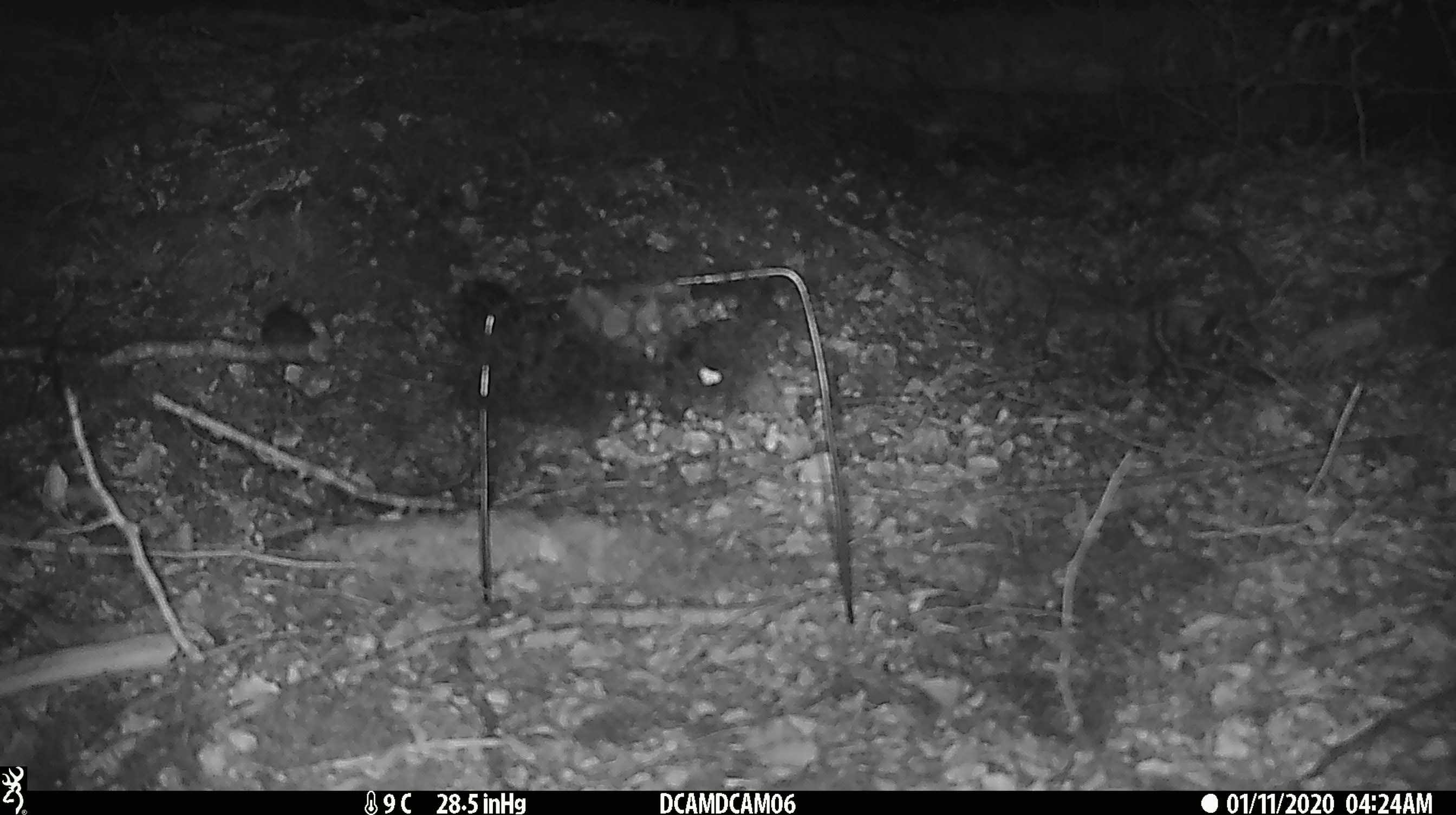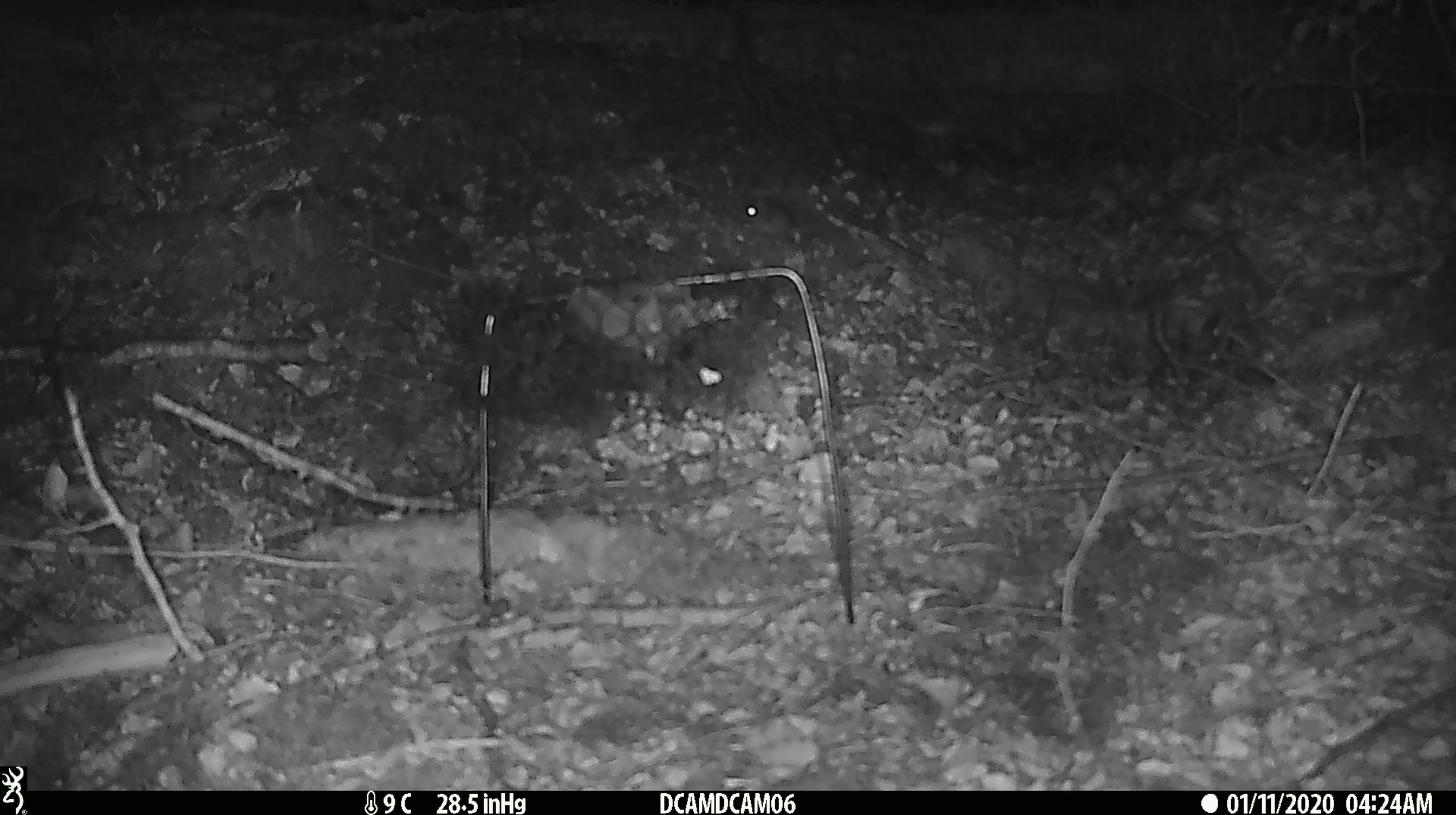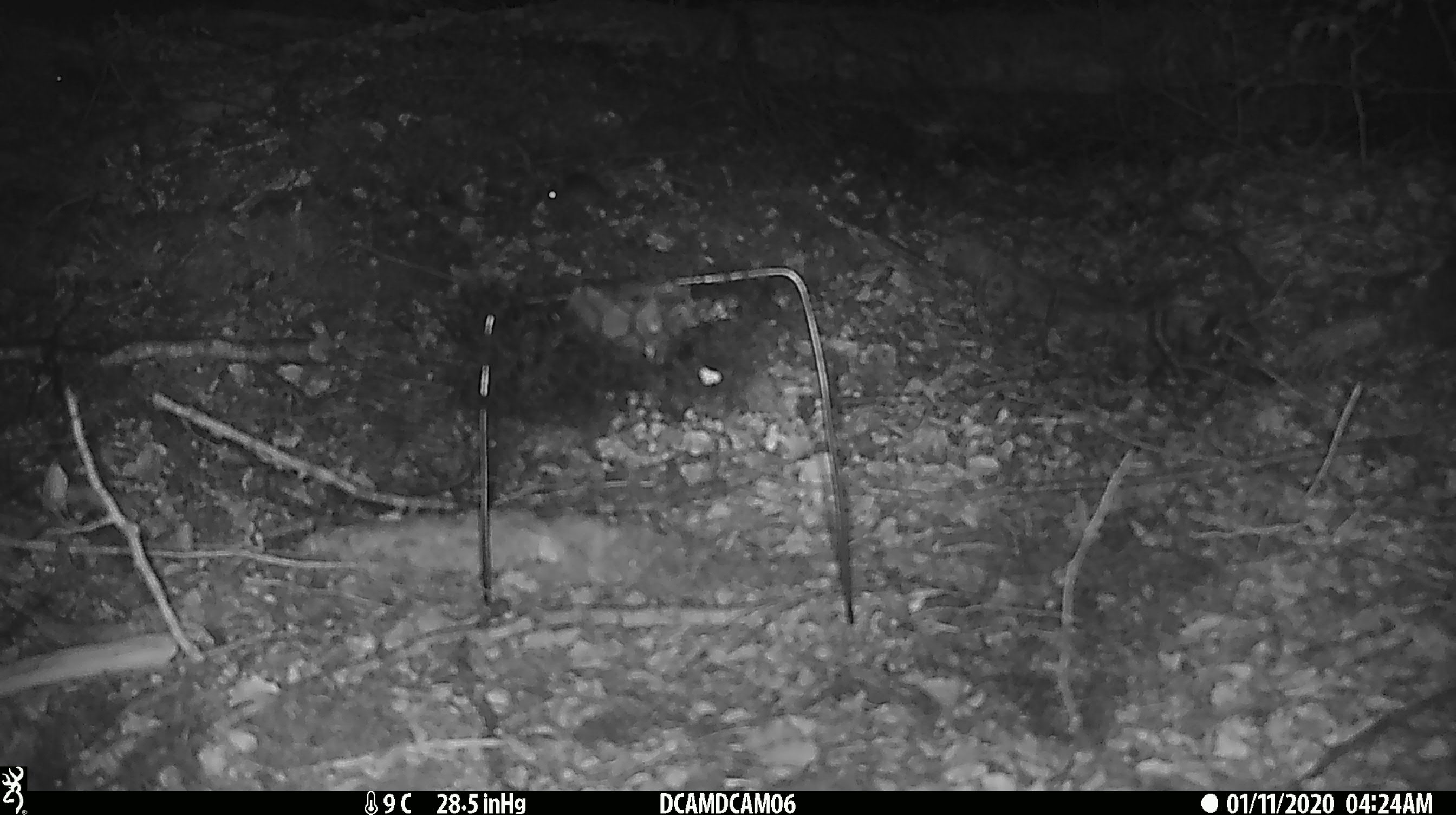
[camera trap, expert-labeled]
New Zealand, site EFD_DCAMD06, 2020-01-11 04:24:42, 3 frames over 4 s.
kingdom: Animalia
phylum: Chordata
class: Mammalia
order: Rodentia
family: Muridae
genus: Mus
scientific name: Mus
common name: mouse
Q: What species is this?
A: Mouse (Mus).